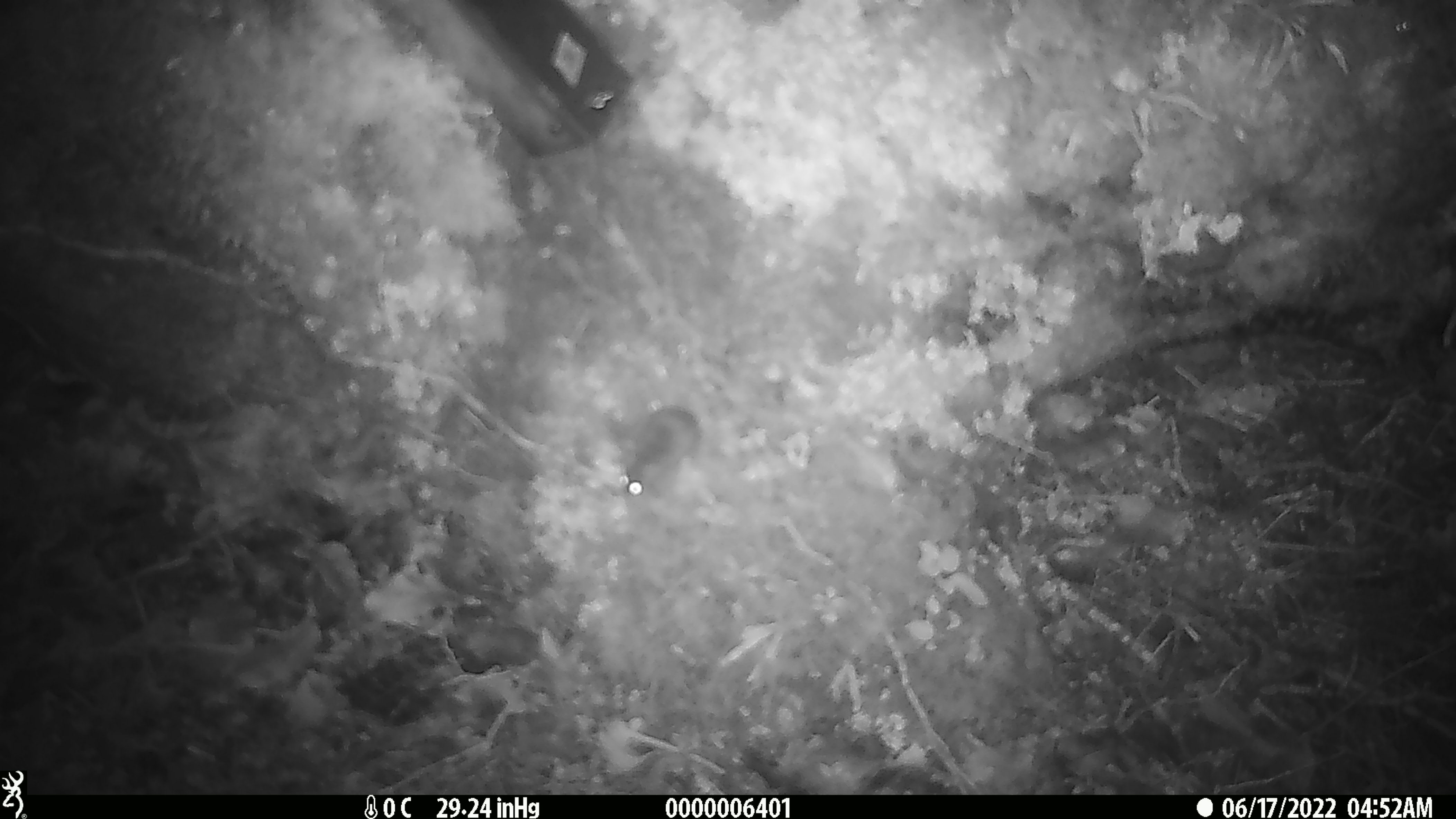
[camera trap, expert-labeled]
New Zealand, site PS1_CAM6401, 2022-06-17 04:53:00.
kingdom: Animalia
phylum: Chordata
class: Mammalia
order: Rodentia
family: Muridae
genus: Mus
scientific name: Mus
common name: mouse